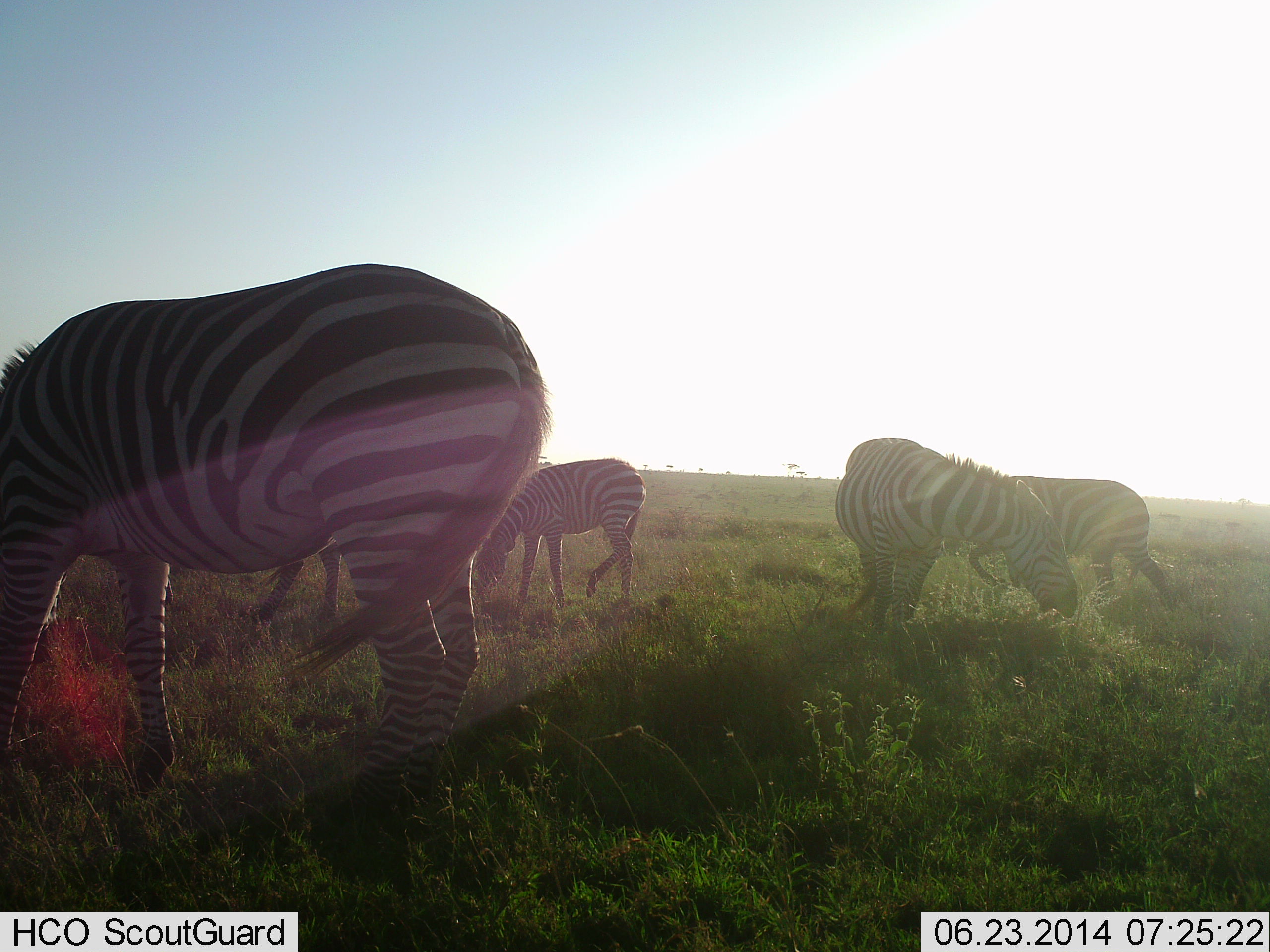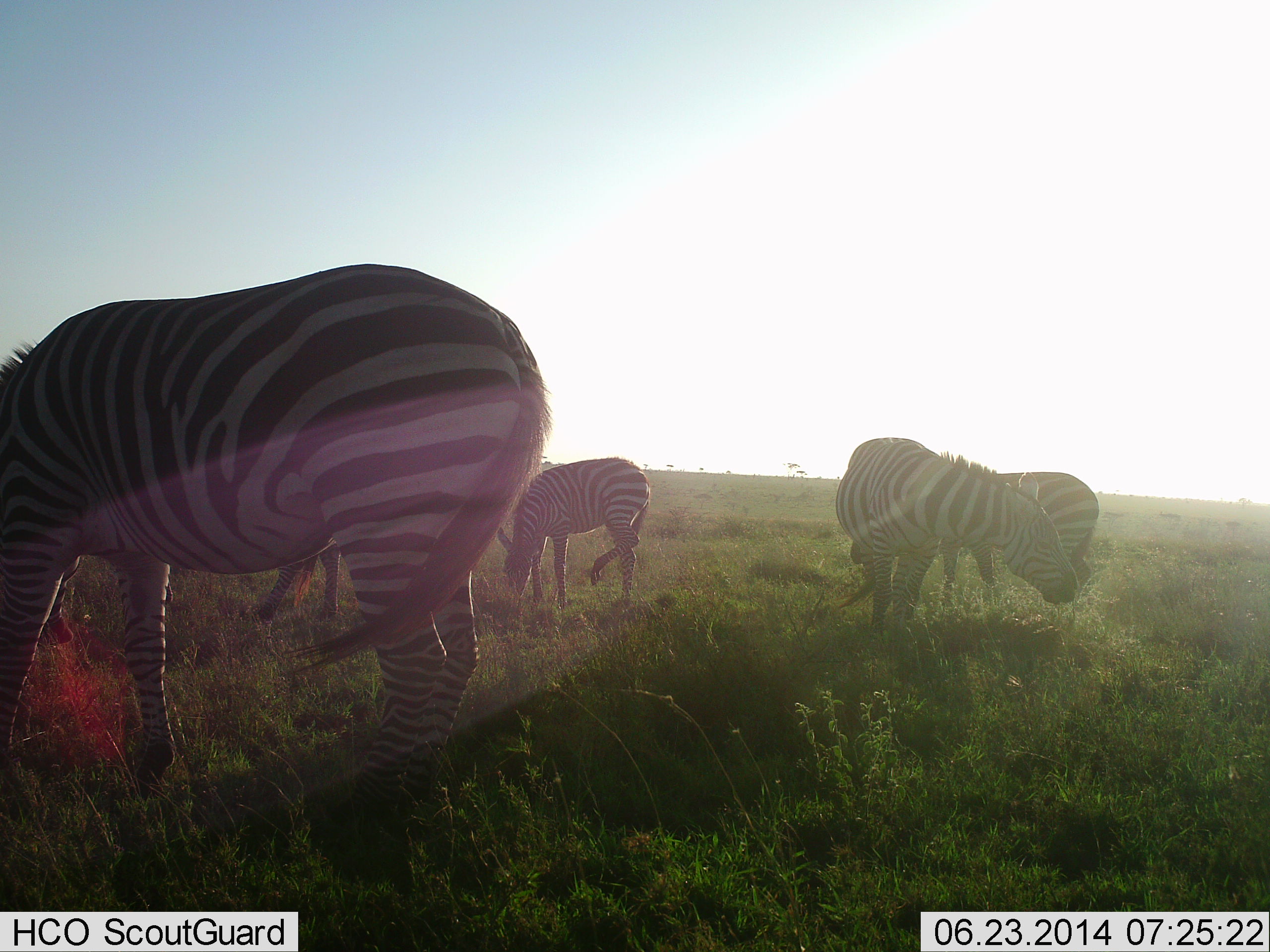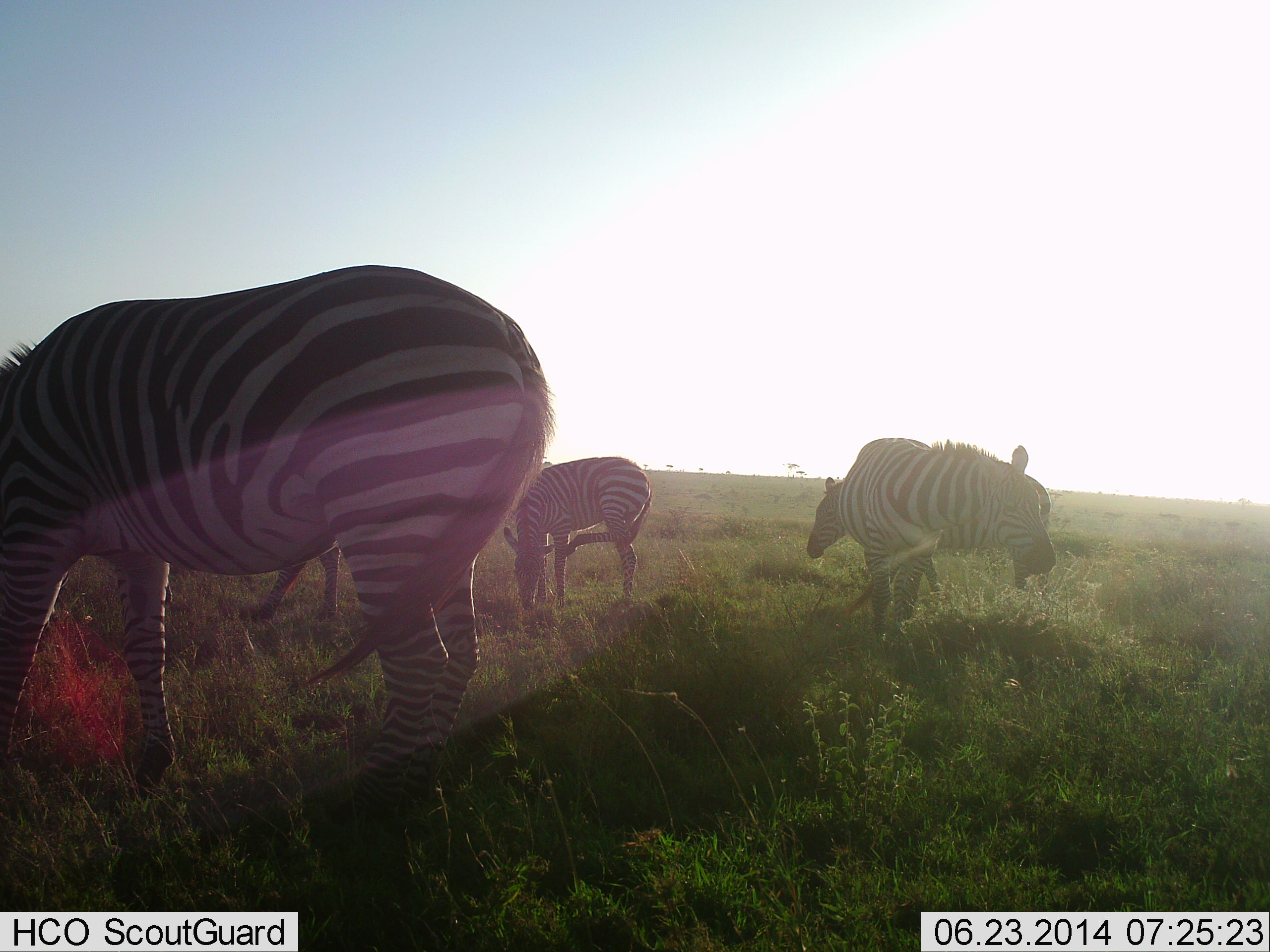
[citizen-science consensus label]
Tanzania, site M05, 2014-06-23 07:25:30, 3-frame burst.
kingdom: Animalia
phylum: Chordata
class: Mammalia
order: Perissodactyla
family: Equidae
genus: Equus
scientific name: Equus quagga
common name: plains zebra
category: zebra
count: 5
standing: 60%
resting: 0%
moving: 20%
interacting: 10%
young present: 10%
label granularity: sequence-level